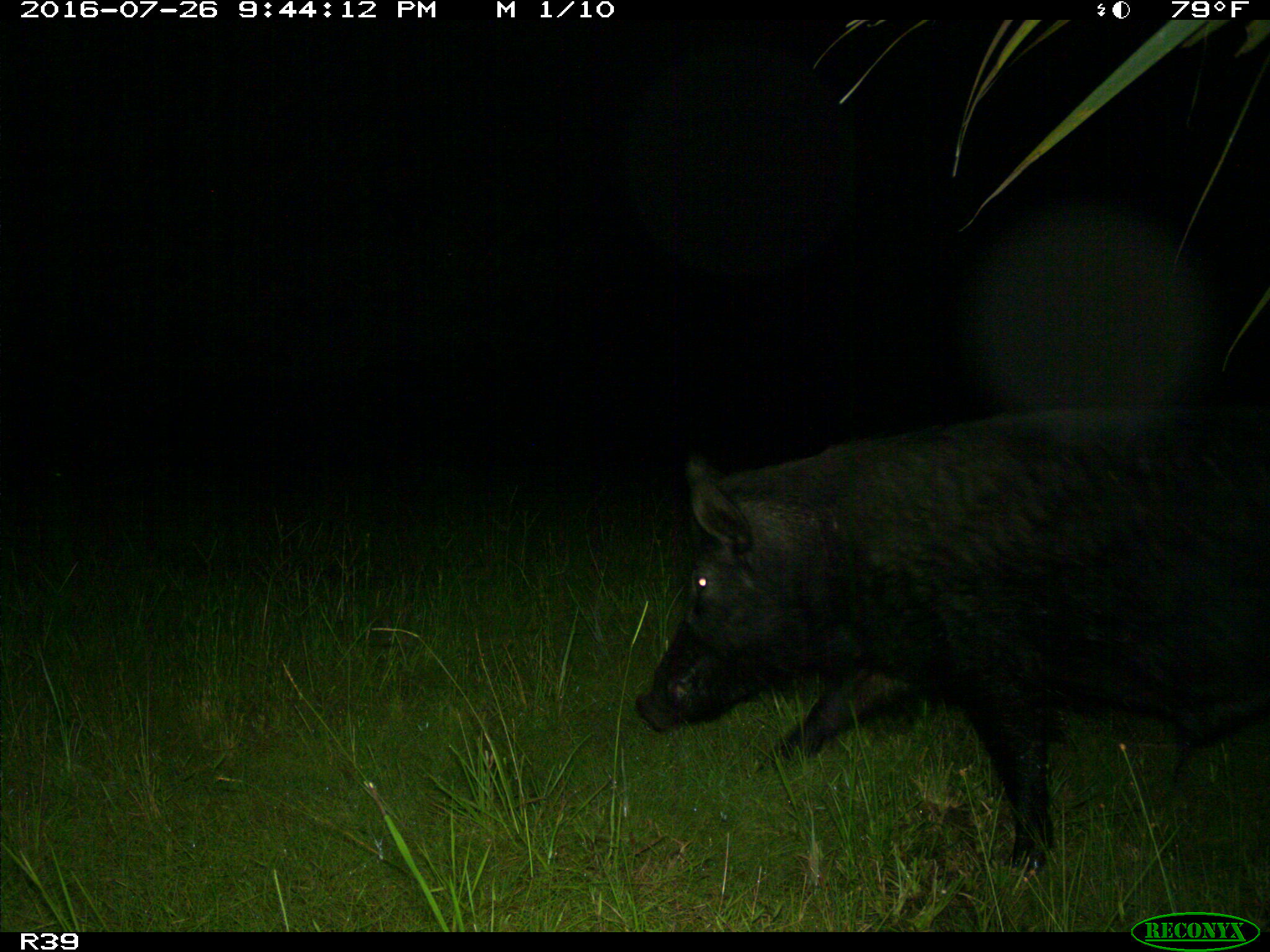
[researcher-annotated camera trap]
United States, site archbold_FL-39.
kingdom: Animalia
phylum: Chordata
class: Mammalia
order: Artiodactyla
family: Suidae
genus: Sus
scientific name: Sus scrofa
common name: wild boar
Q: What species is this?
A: Sus scrofa (wild boar).